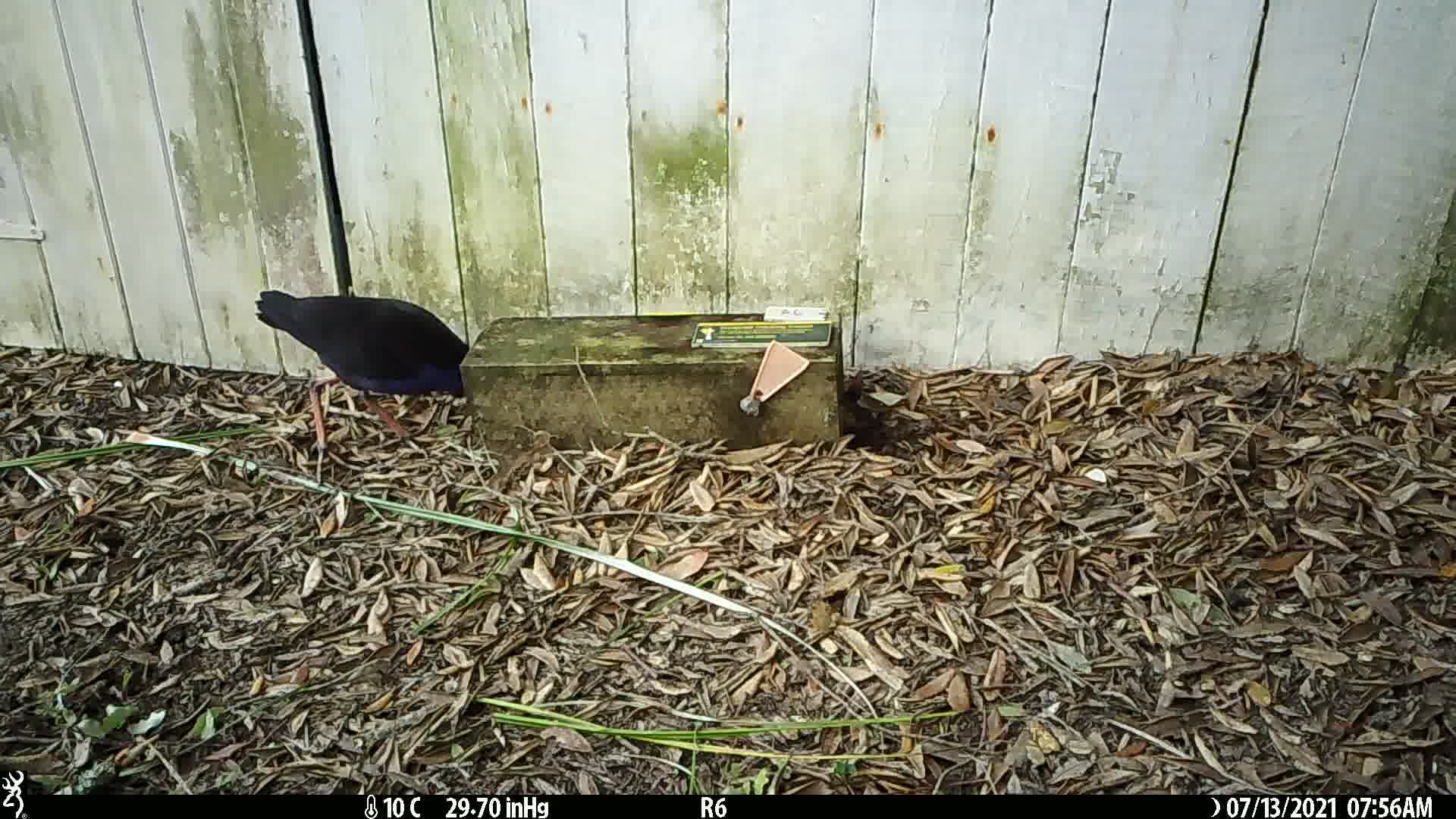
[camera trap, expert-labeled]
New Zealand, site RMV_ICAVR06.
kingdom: Animalia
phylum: Chordata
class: Aves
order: Gruiformes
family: Rallidae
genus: Porphyrio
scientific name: Porphyrio melanotus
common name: australasian swamphen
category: pukeko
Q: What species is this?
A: Pukeko (australasian swamphen) (Porphyrio melanotus).